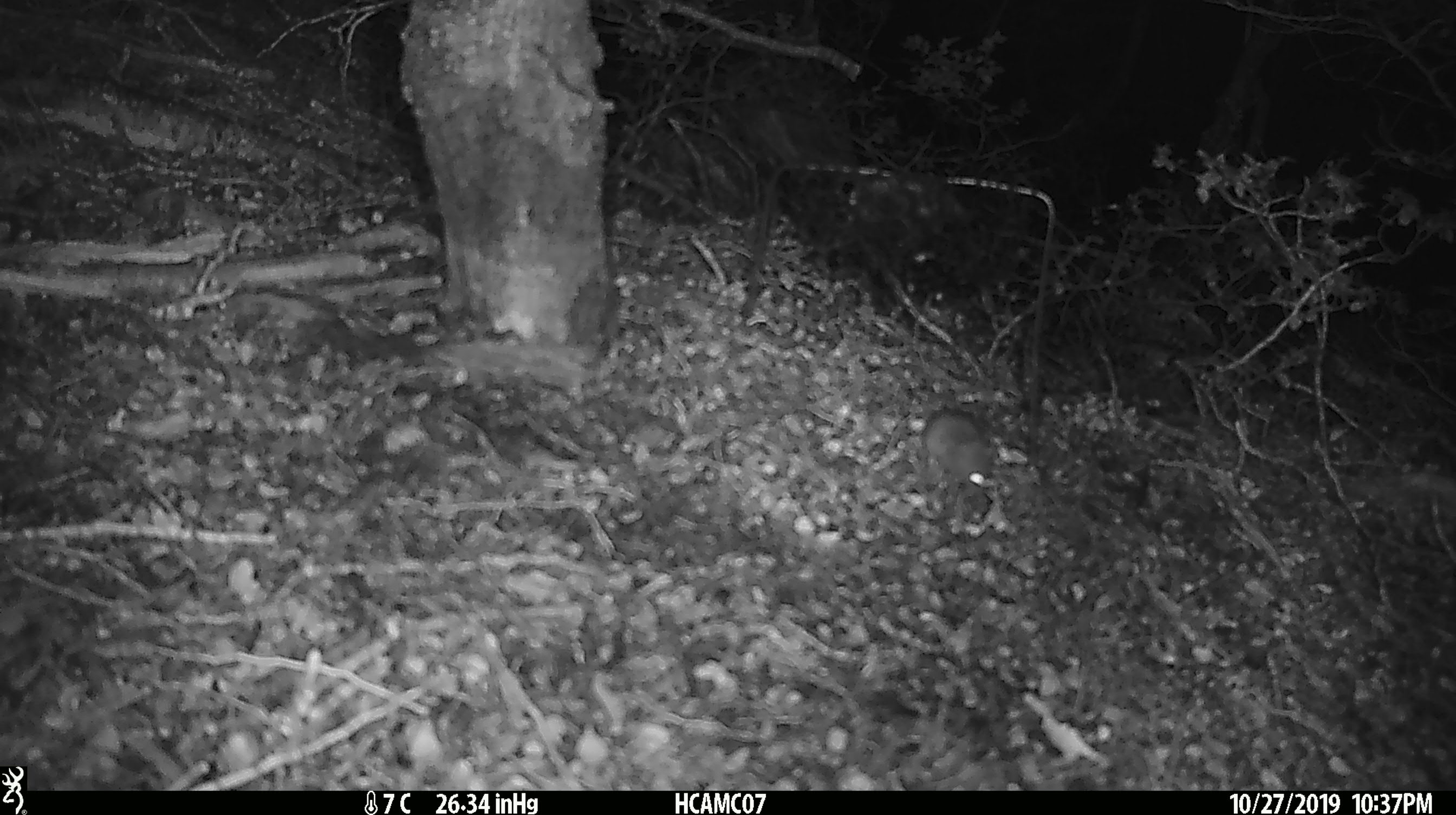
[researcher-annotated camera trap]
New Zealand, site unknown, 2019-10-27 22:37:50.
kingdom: Animalia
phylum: Chordata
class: Mammalia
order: Rodentia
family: Muridae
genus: Mus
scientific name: Mus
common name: mouse